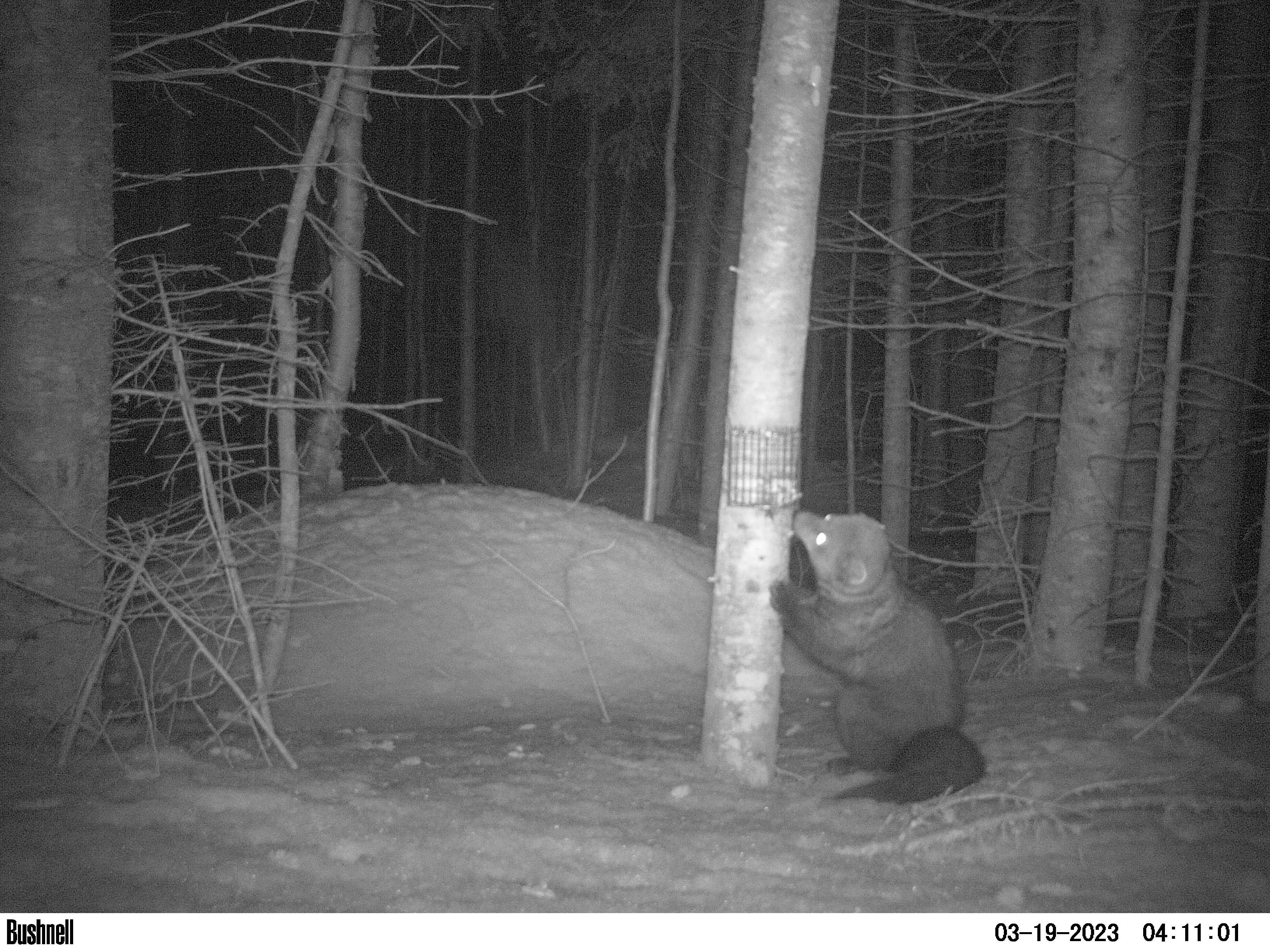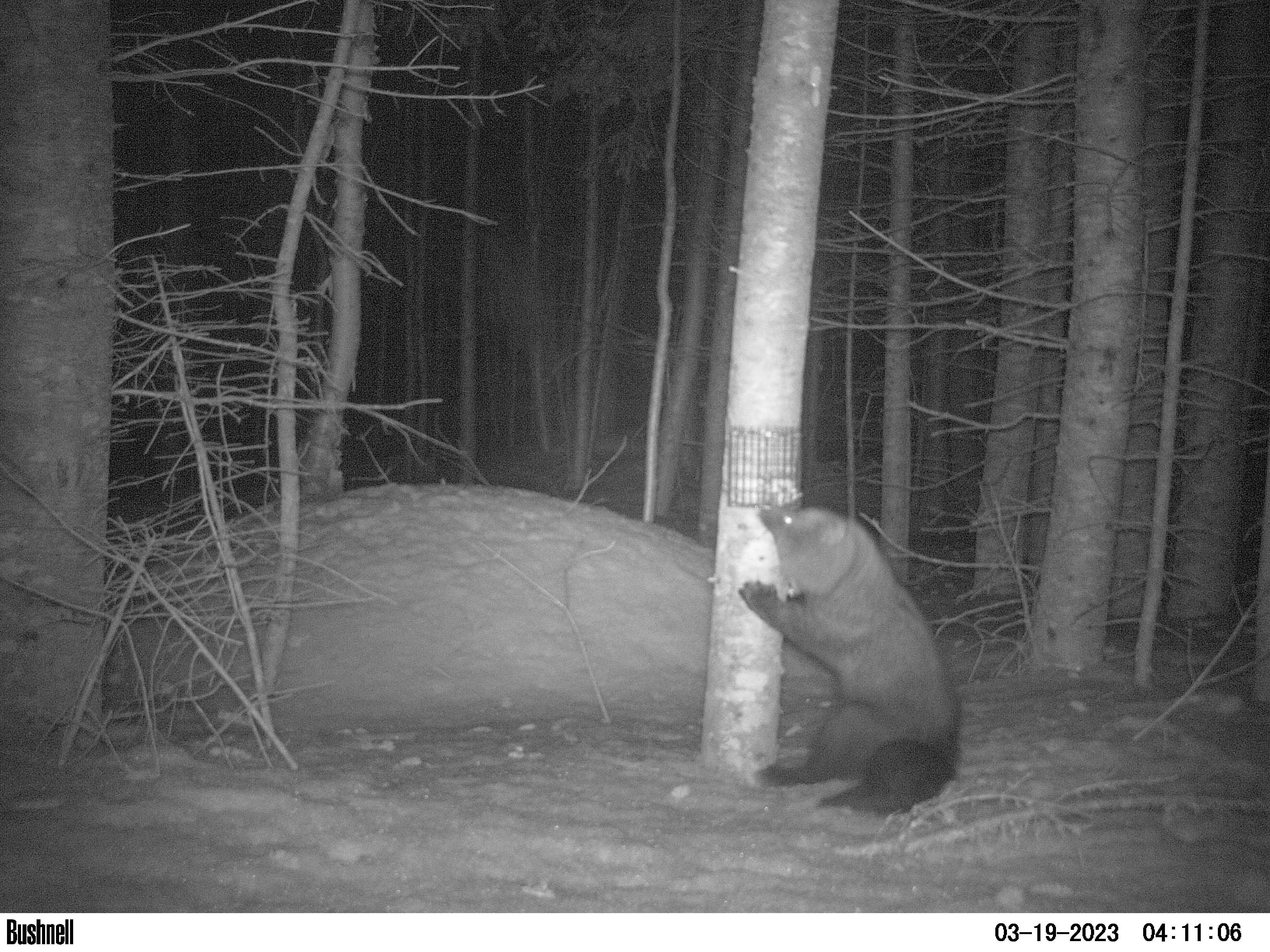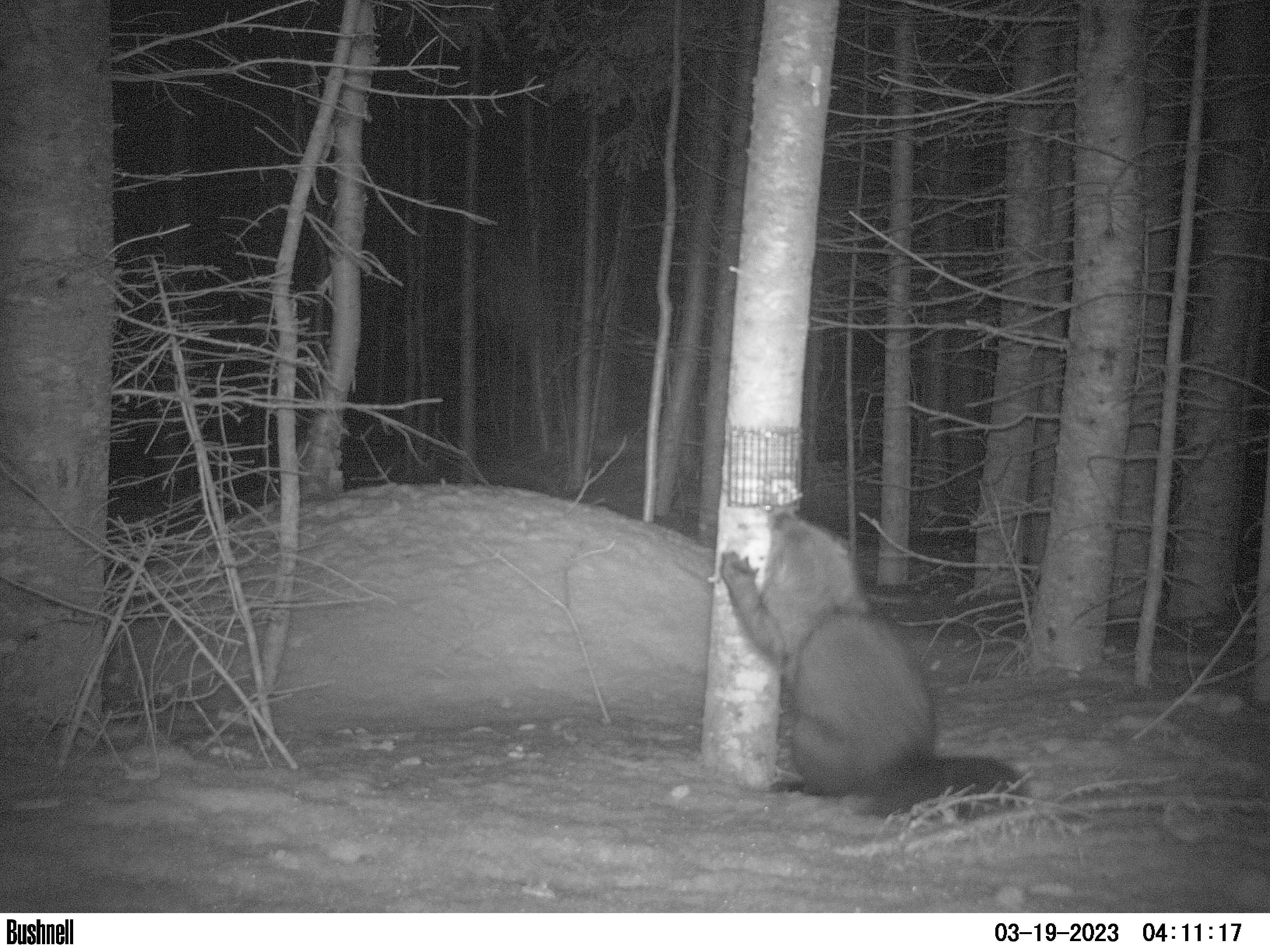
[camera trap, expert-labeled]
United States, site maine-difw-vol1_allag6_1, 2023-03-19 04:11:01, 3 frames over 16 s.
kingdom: Animalia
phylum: Chordata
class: Mammalia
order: Carnivora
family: Mustelidae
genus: Pekania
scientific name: Pekania pennanti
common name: fisher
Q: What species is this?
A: Fisher (Pekania pennanti).